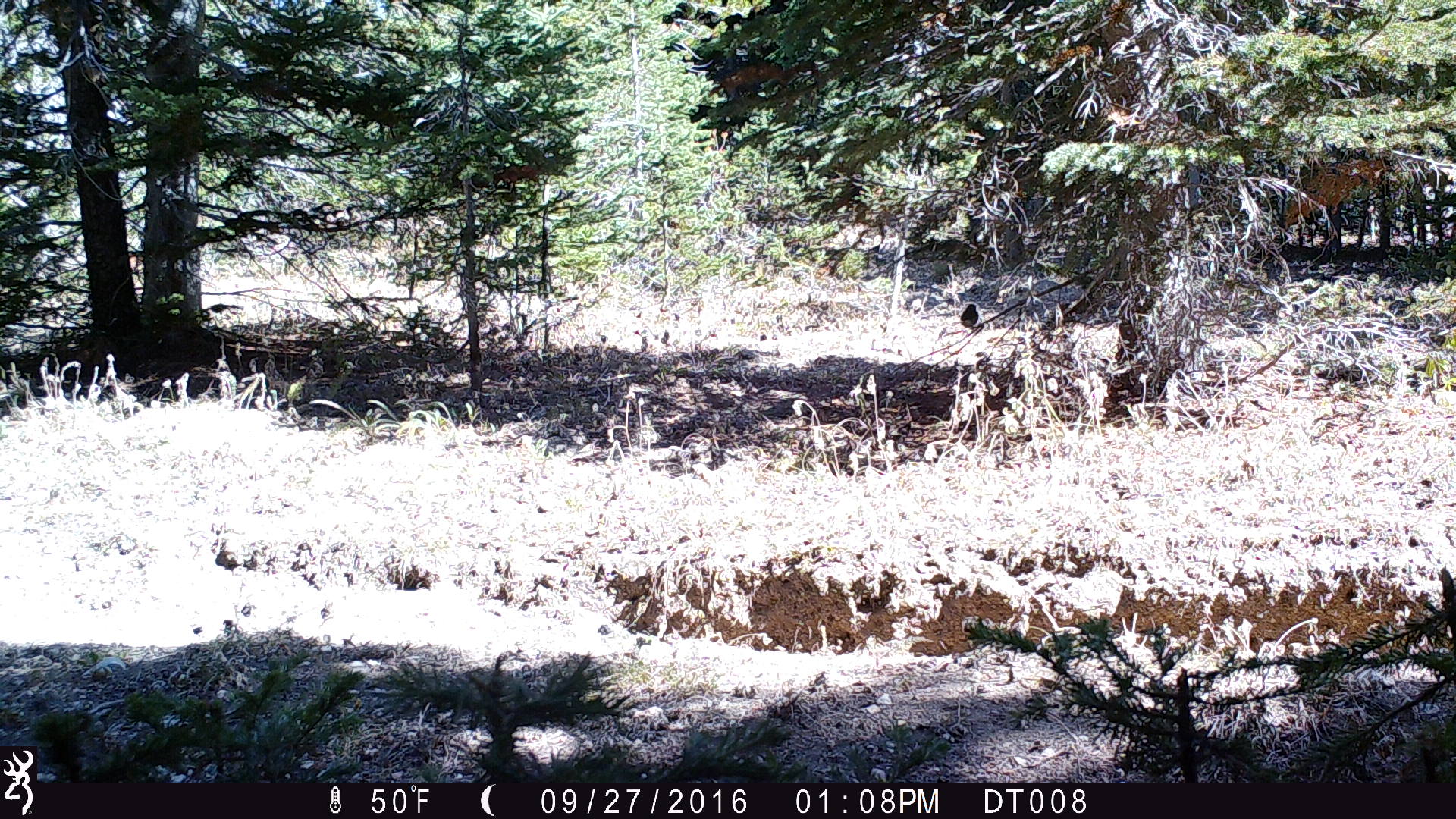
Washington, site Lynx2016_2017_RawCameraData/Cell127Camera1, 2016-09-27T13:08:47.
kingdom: Animalia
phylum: Chordata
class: Aves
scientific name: Aves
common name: birds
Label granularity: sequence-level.